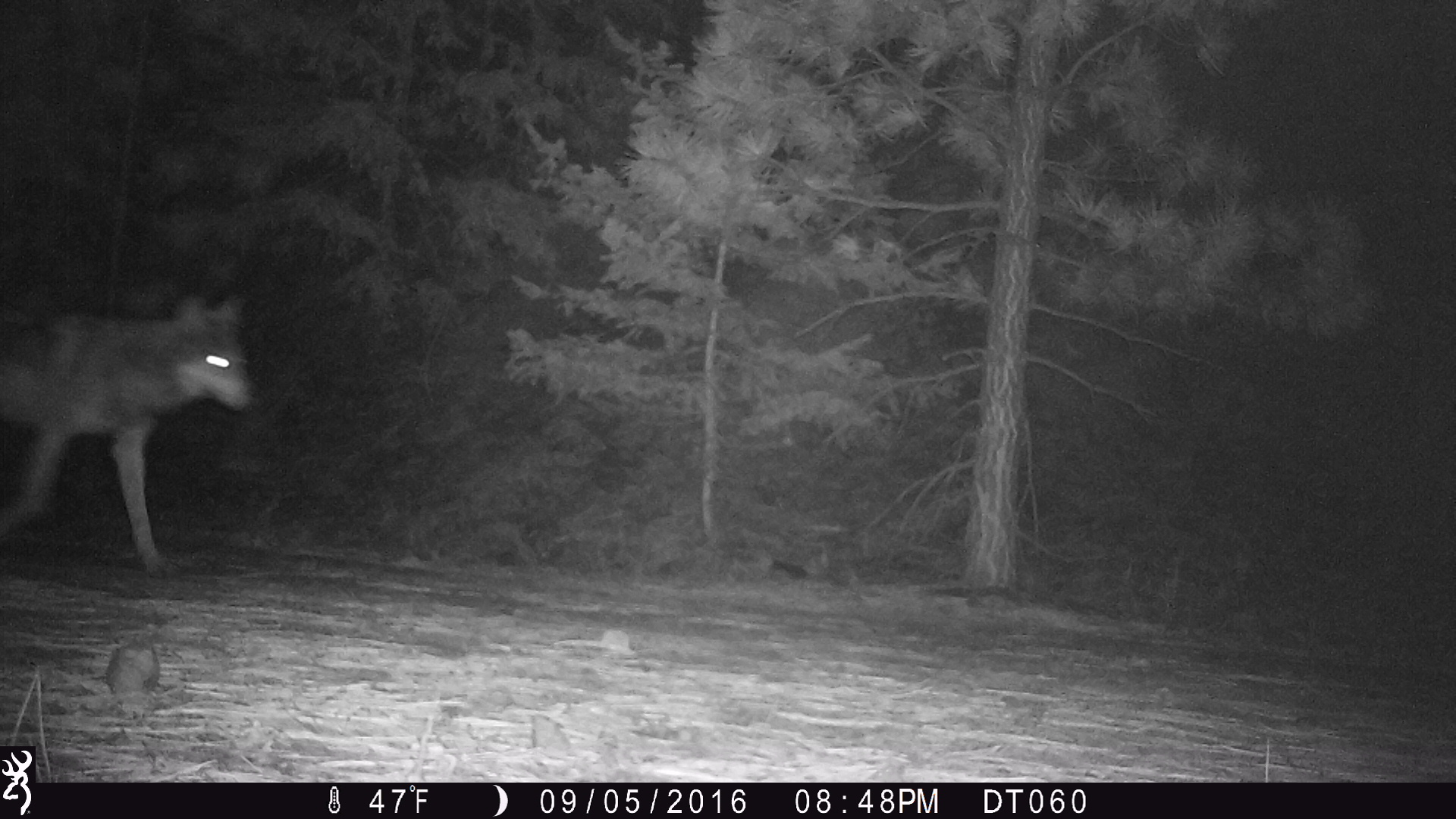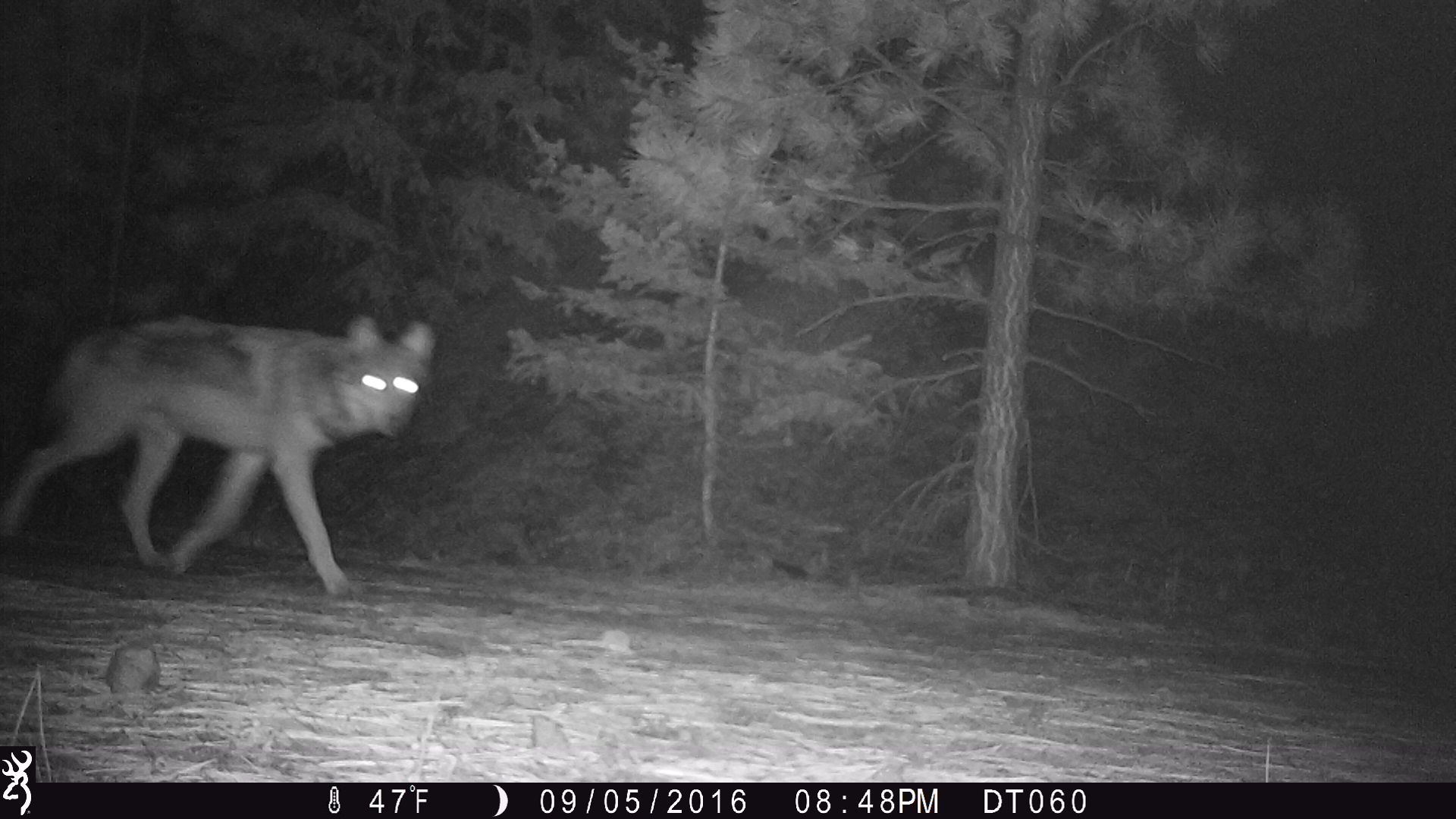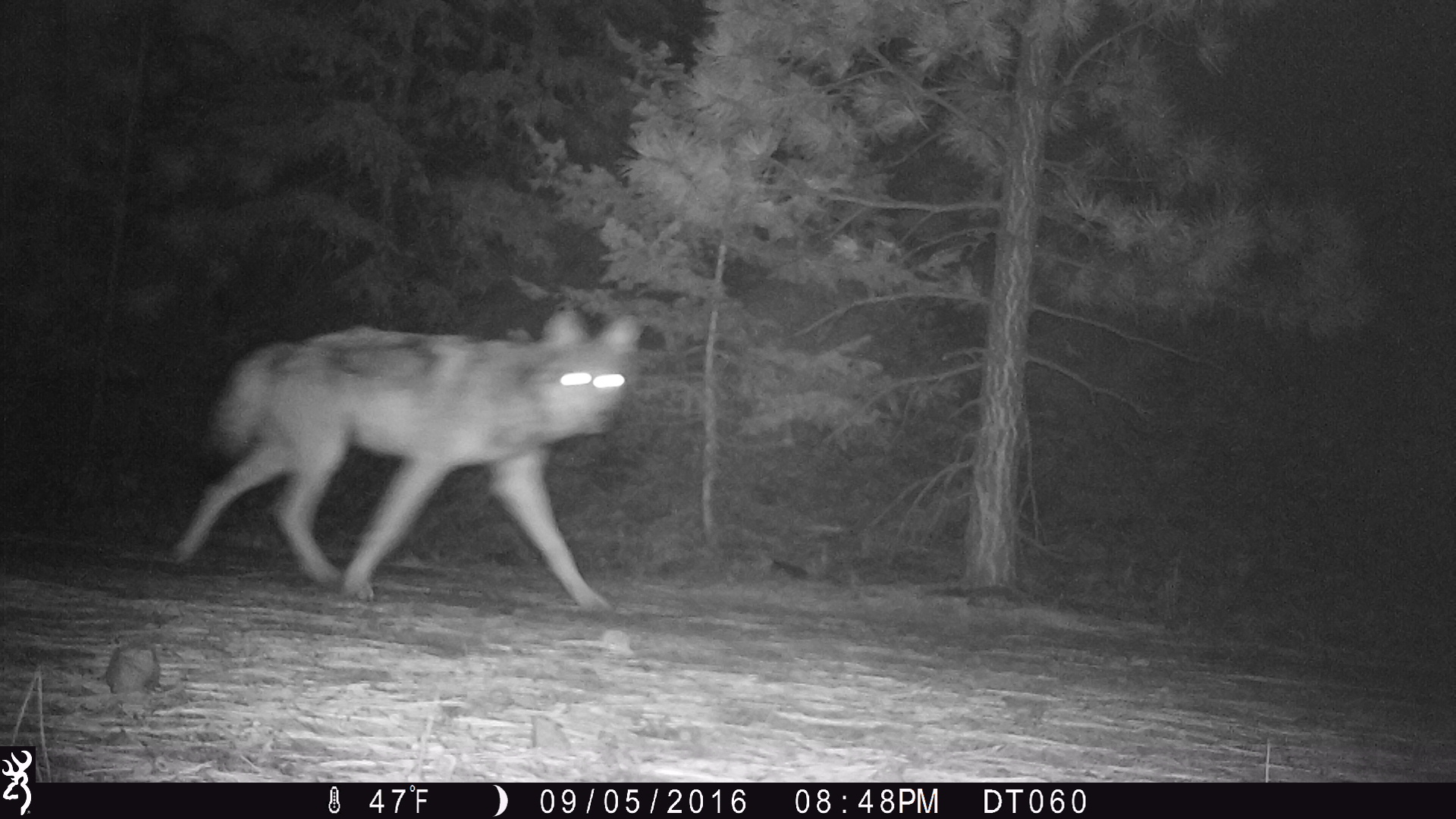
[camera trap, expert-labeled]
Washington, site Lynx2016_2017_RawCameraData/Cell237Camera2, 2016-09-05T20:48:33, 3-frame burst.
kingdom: Animalia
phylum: Chordata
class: Mammalia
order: Carnivora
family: Canidae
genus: Canis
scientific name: Canis lupus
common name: gray wolf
Canis lupus (gray wolf). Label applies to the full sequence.